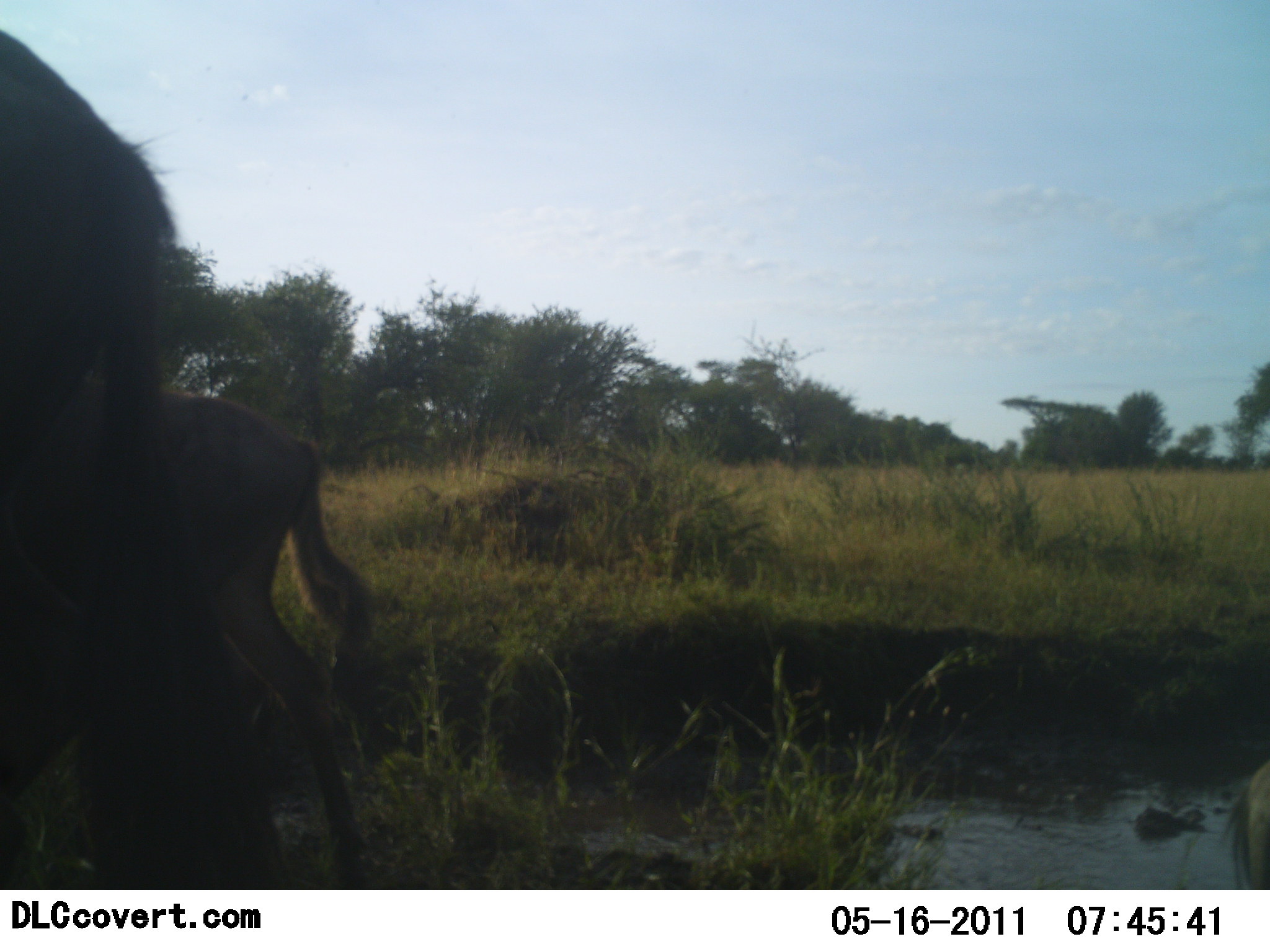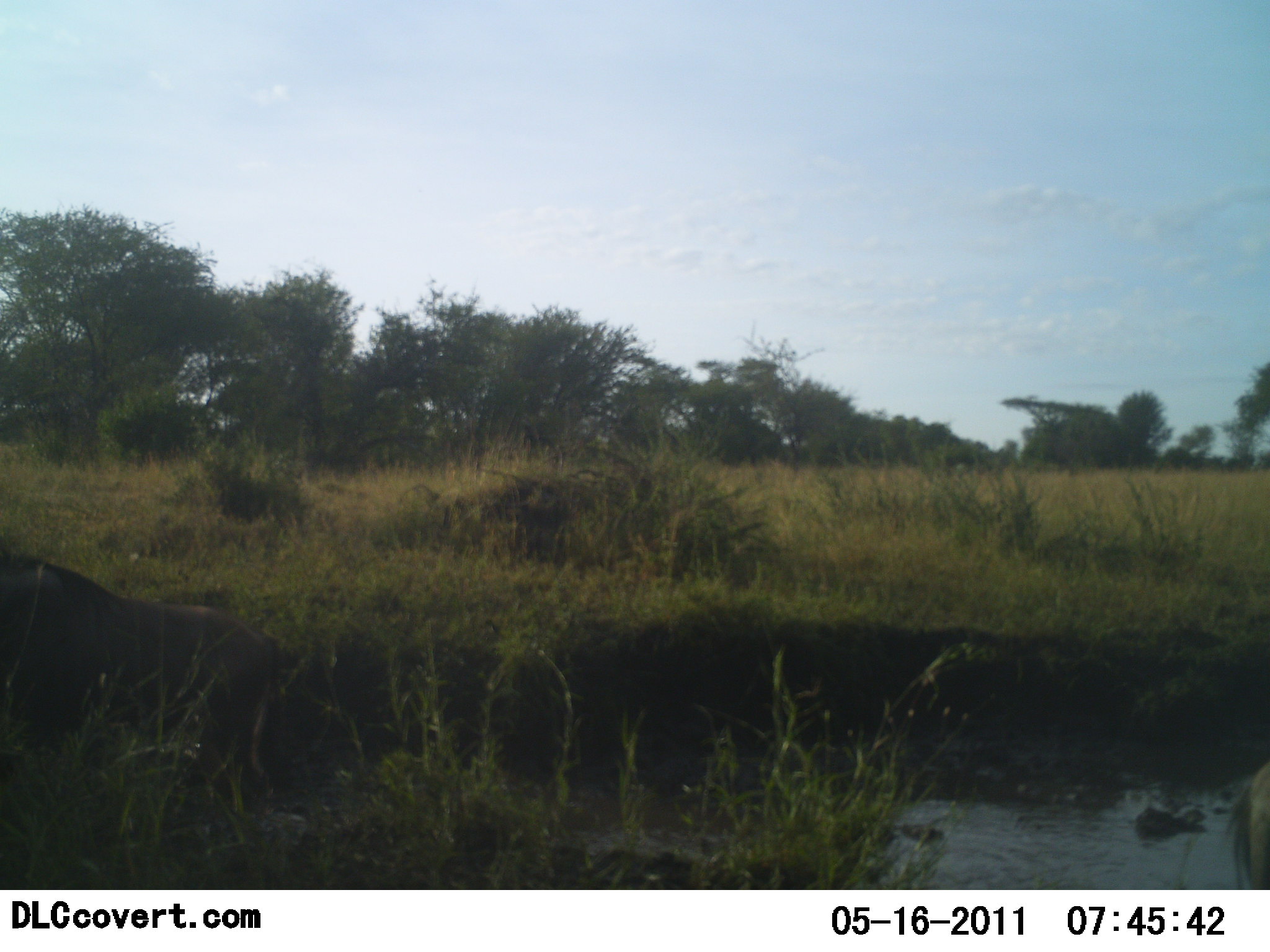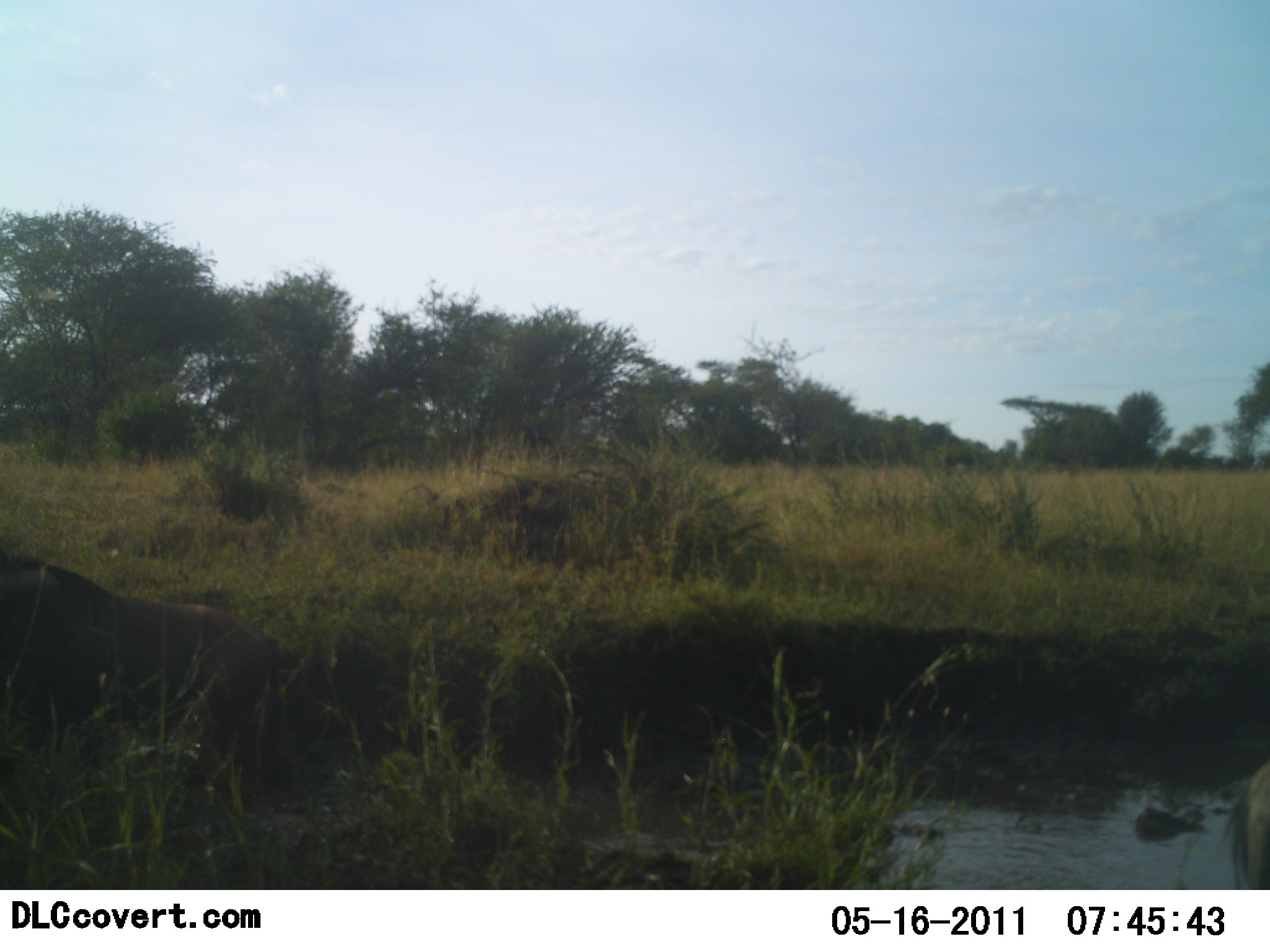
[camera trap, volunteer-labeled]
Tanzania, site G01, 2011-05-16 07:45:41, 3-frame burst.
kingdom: Animalia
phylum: Chordata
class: Mammalia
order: Artiodactyla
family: Bovidae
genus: Connochaetes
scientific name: Connochaetes taurinus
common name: blue wildebeest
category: wildebeest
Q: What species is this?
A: Wildebeest (blue wildebeest) (Connochaetes taurinus).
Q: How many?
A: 2.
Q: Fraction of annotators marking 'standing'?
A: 18%.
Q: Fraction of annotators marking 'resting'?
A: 0%.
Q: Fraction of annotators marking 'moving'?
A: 100%.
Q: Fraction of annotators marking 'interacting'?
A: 0%.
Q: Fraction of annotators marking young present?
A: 18%.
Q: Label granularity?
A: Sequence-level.